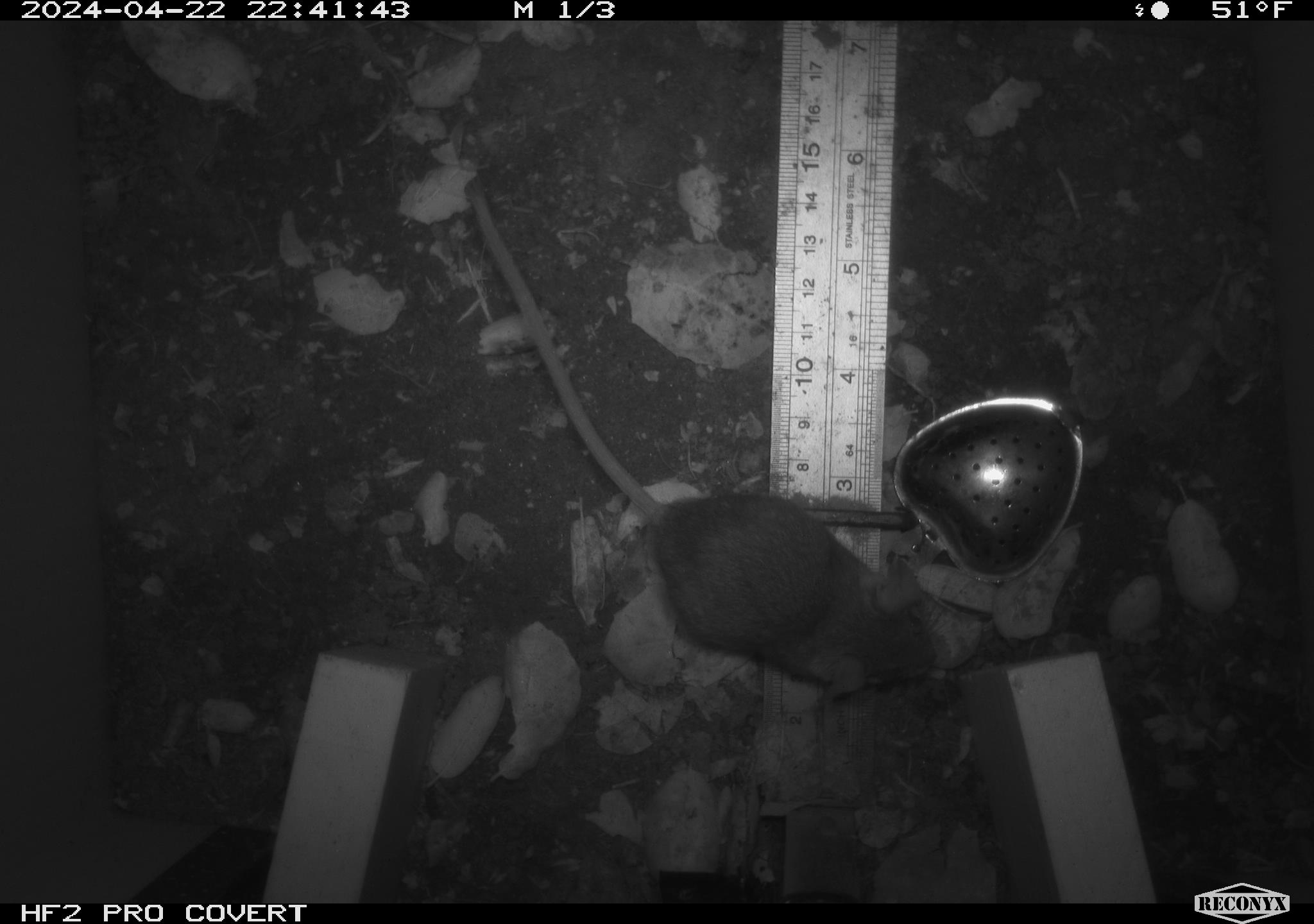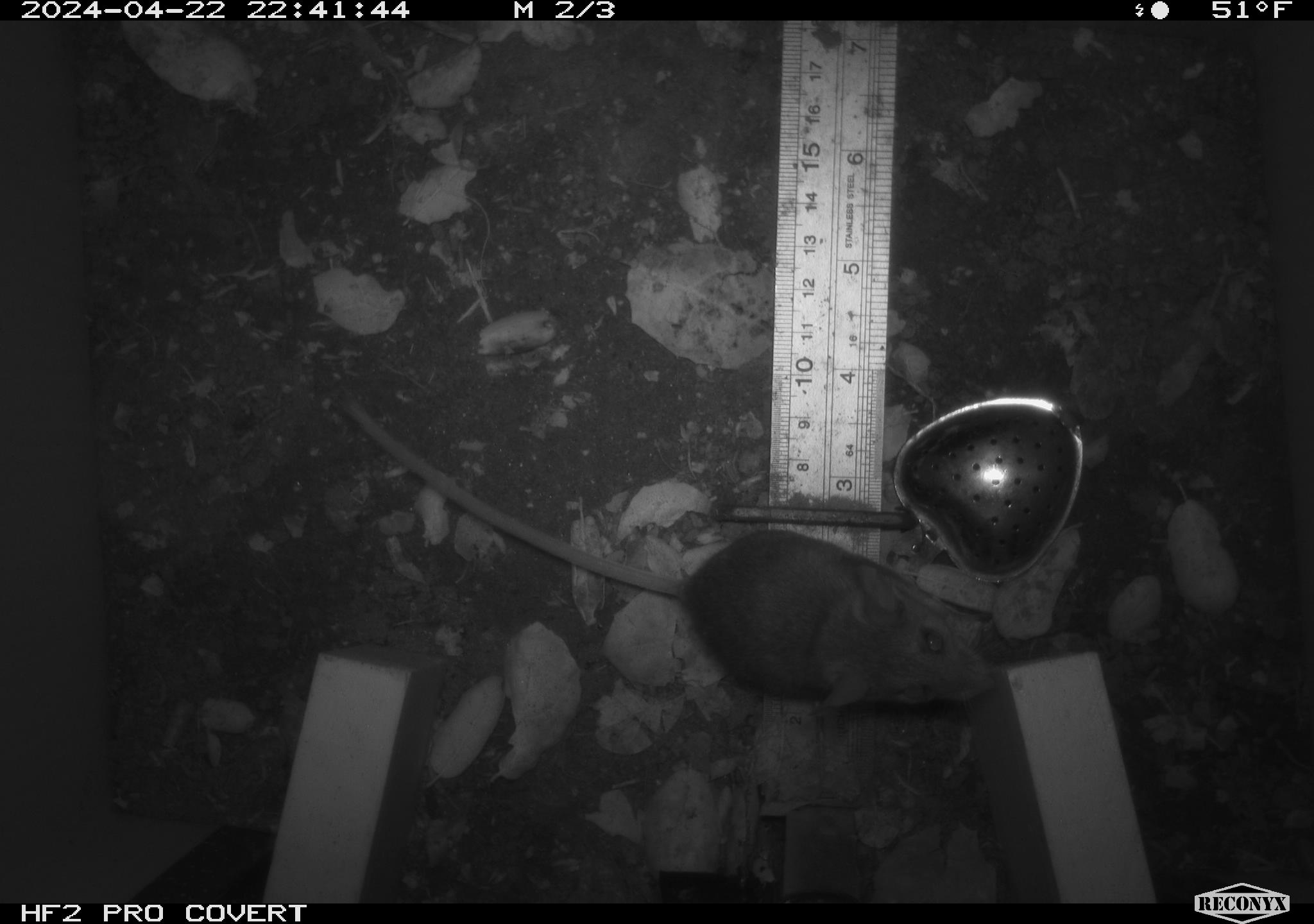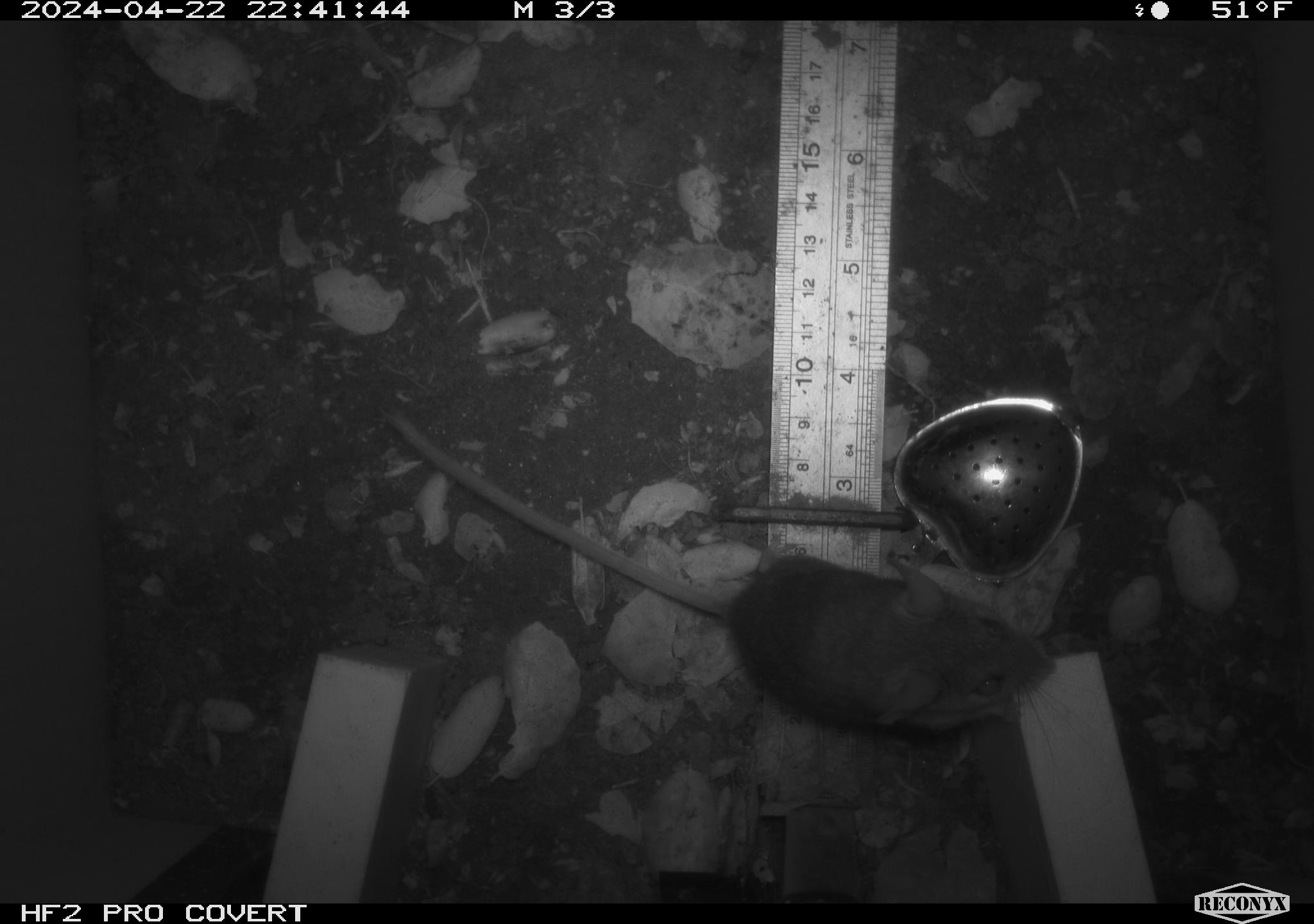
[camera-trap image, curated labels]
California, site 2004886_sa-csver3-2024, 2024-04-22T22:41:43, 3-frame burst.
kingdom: Animalia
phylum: Chordata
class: Mammalia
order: Rodentia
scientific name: Rodentia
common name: rodent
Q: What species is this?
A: Rodent (Rodentia).